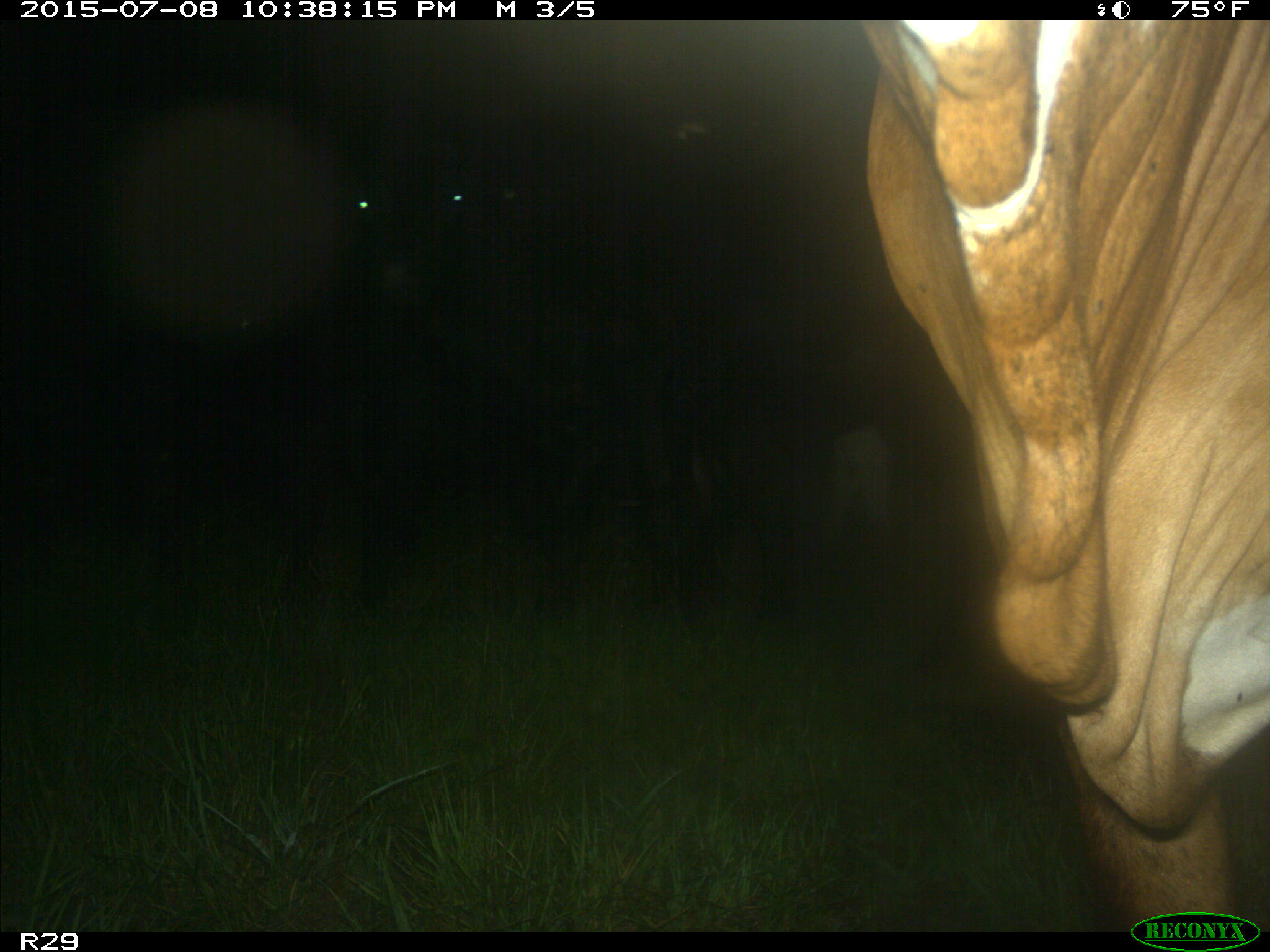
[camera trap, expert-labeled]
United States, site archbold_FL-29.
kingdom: Animalia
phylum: Chordata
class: Mammalia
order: Artiodactyla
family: Bovidae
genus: Bos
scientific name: Bos taurus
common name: domestic cow